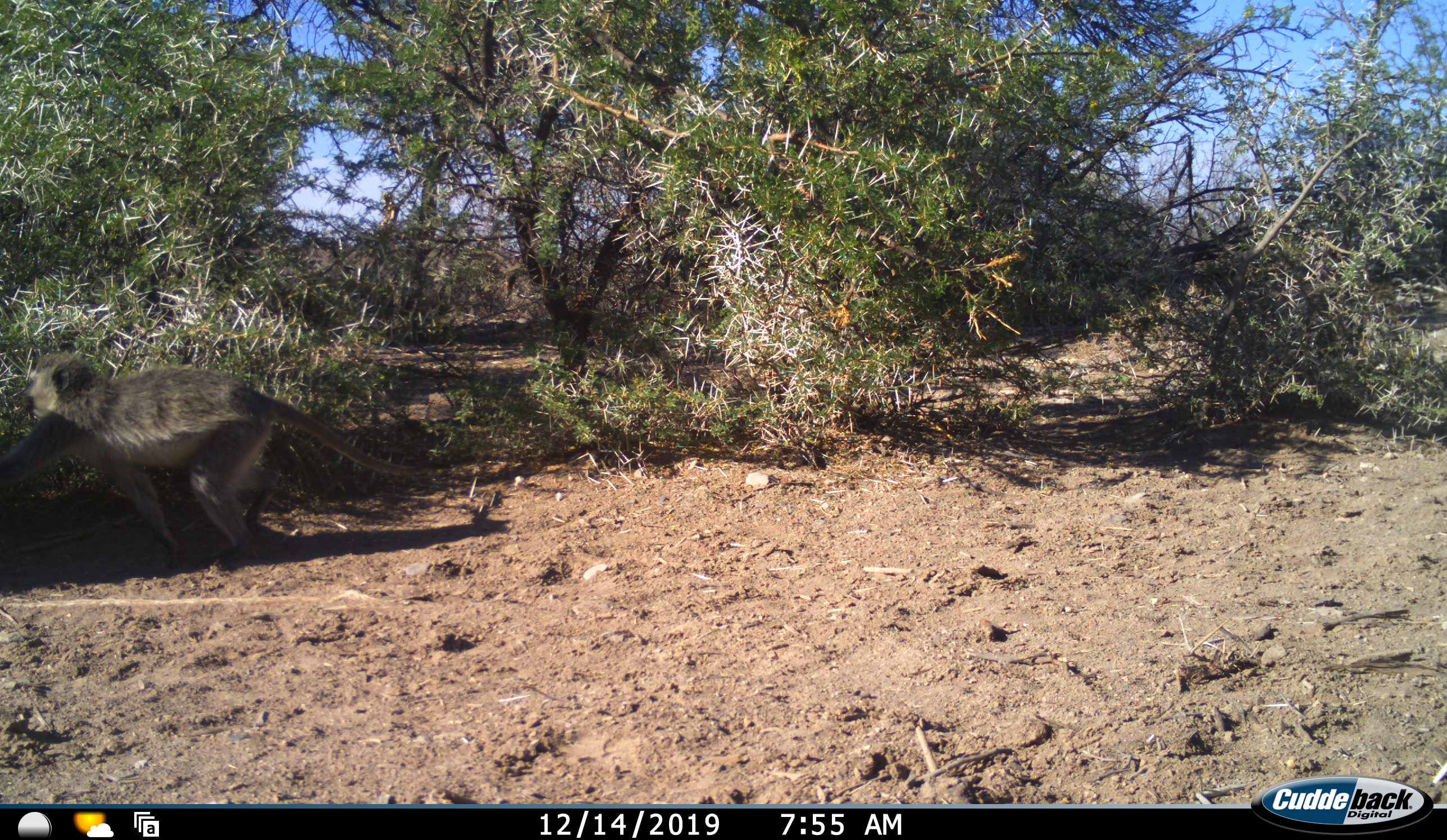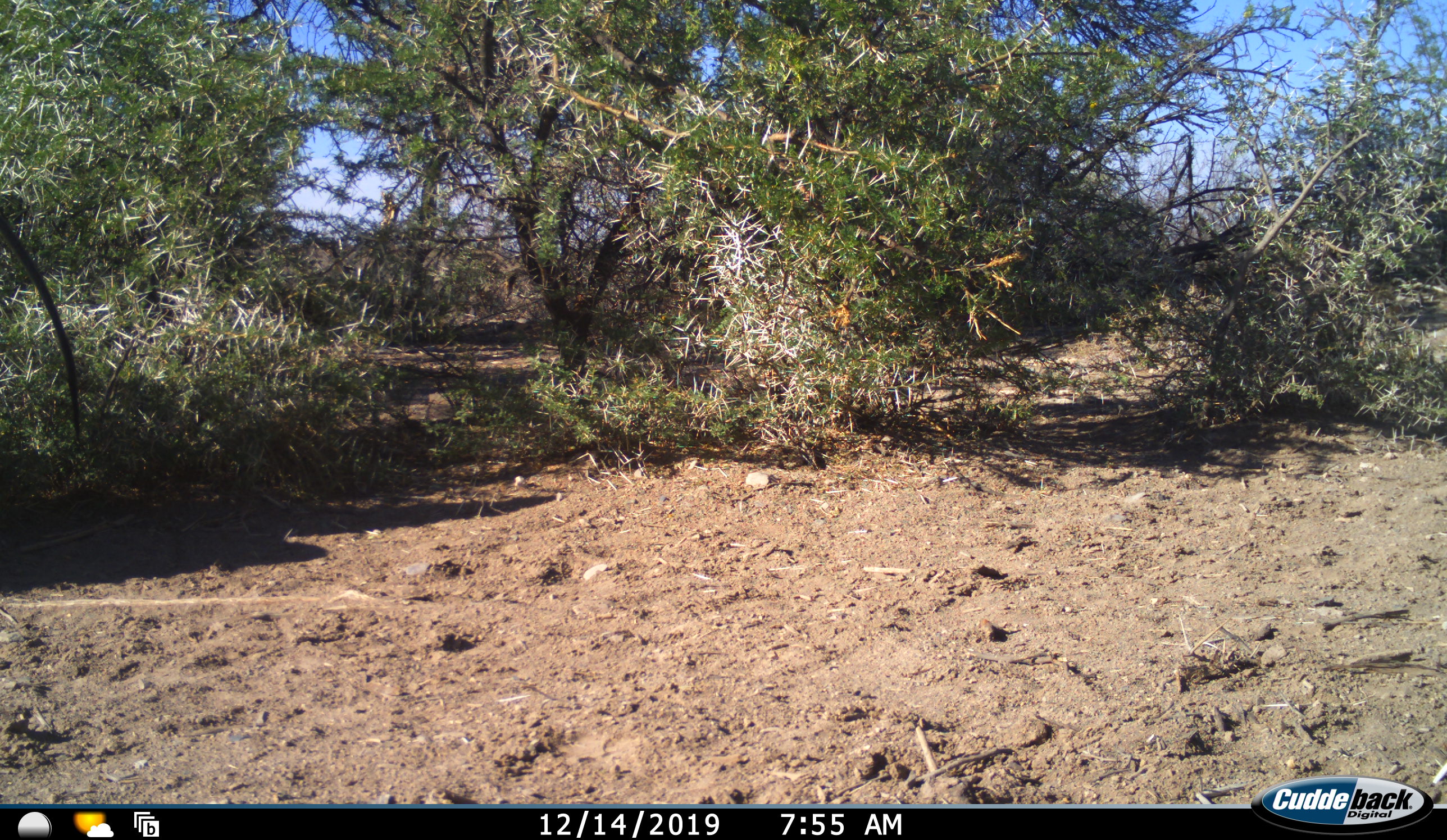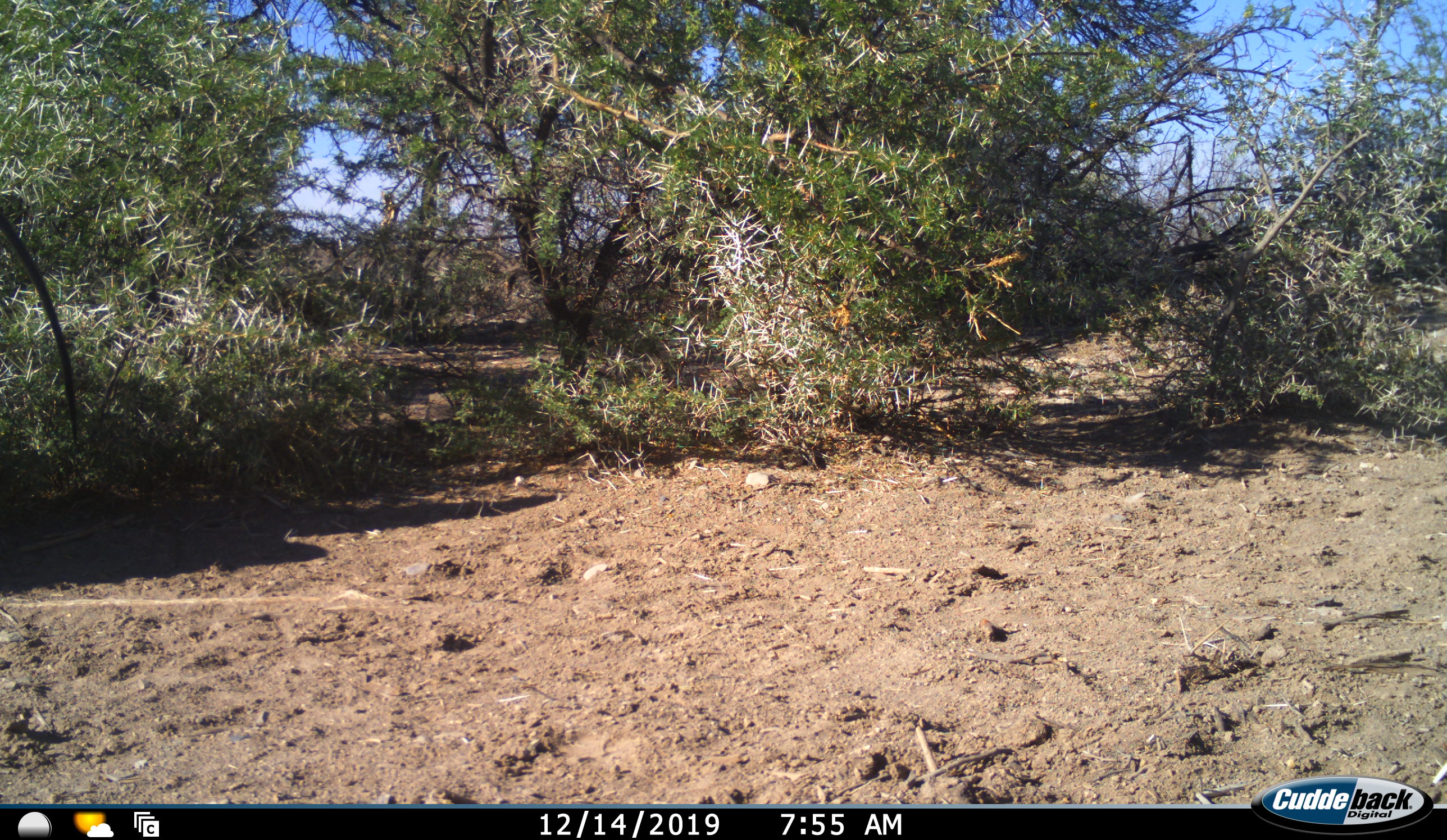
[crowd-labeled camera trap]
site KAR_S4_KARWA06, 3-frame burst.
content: unidentified animal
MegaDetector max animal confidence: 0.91